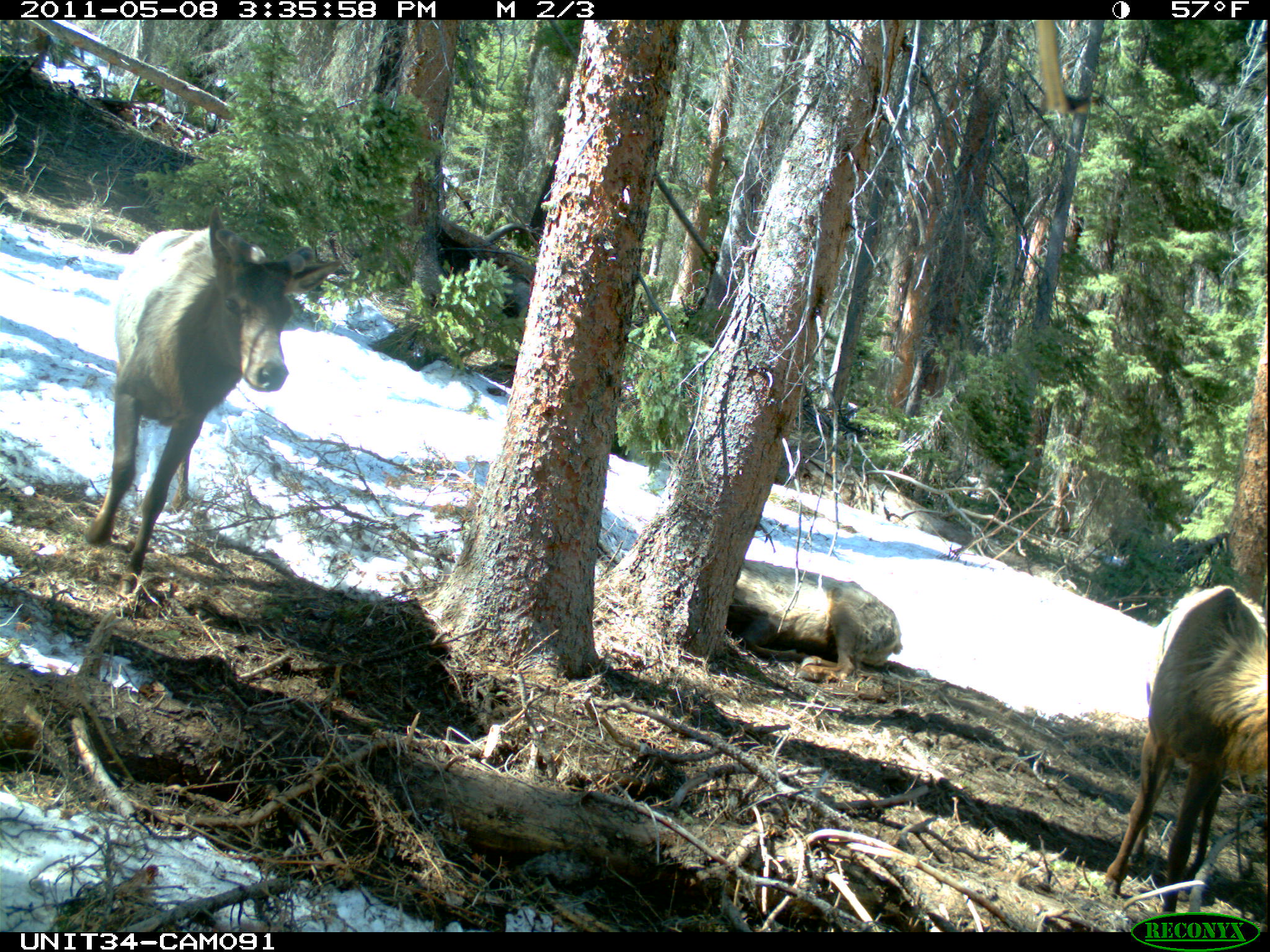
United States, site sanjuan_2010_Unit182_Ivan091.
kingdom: Animalia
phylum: Chordata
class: Mammalia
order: Artiodactyla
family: Cervidae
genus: Cervus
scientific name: Cervus elaphus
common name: red deer